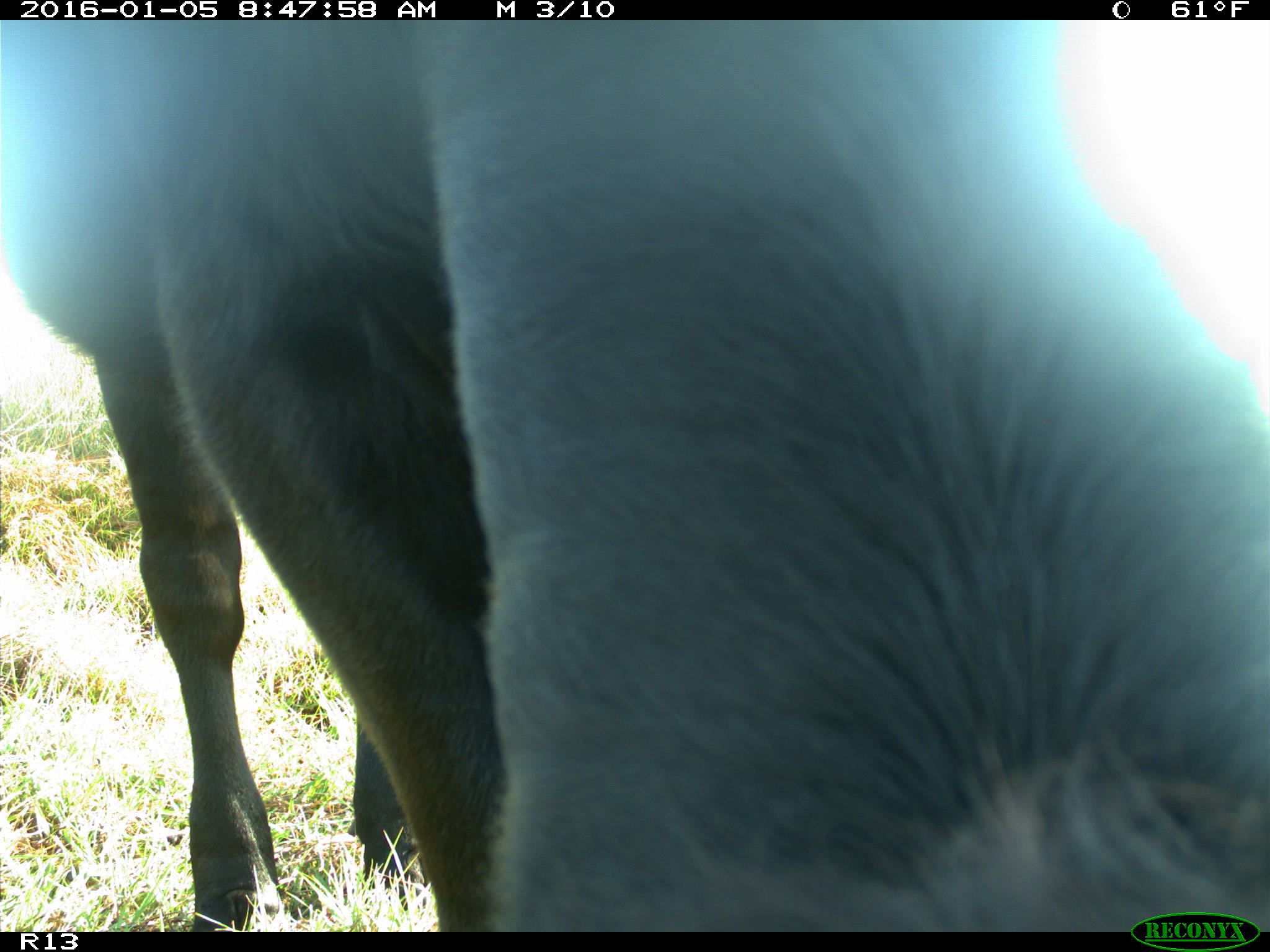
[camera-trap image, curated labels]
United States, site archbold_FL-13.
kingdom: Animalia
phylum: Chordata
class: Mammalia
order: Artiodactyla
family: Bovidae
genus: Bos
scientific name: Bos taurus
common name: domestic cow